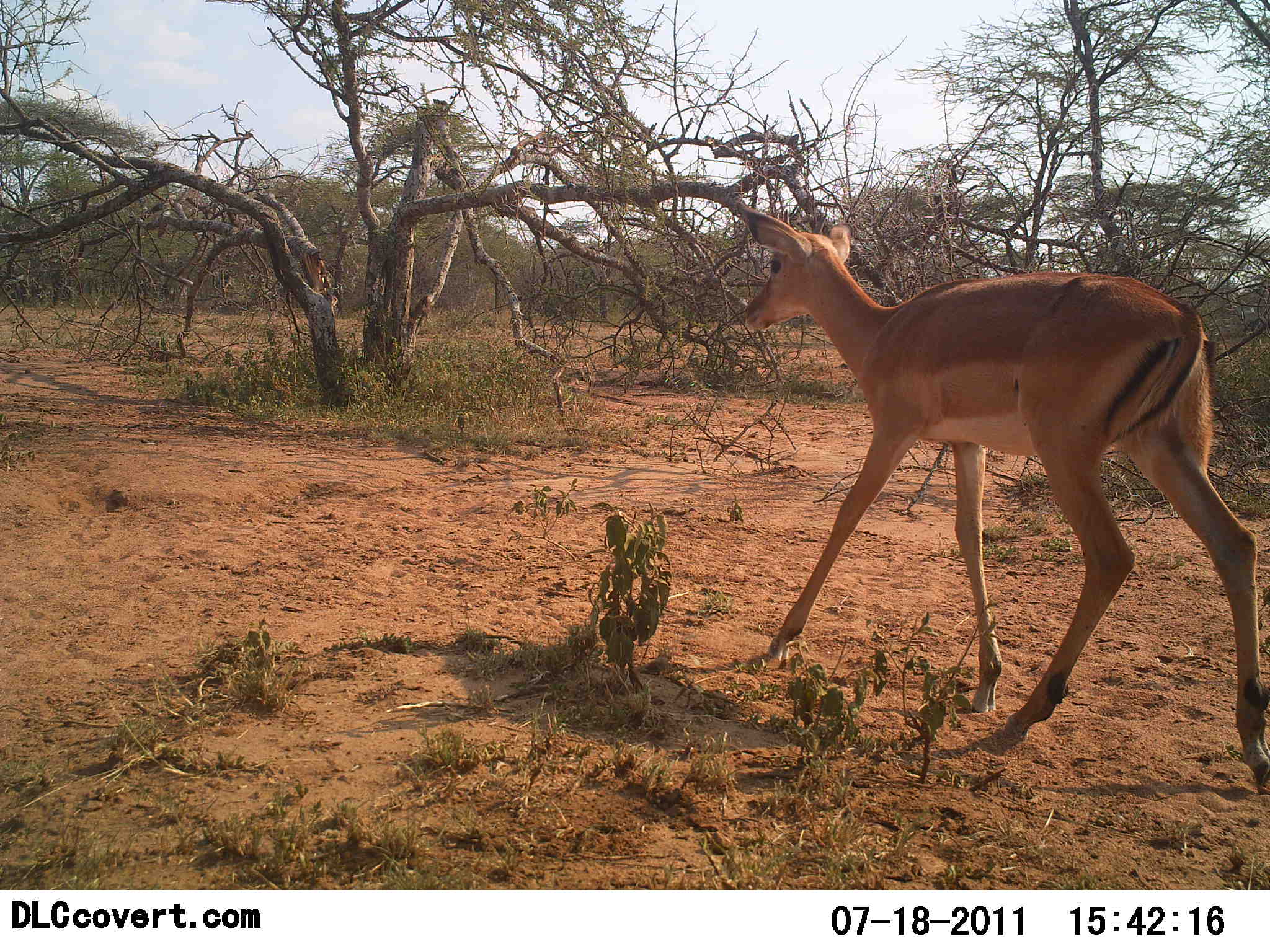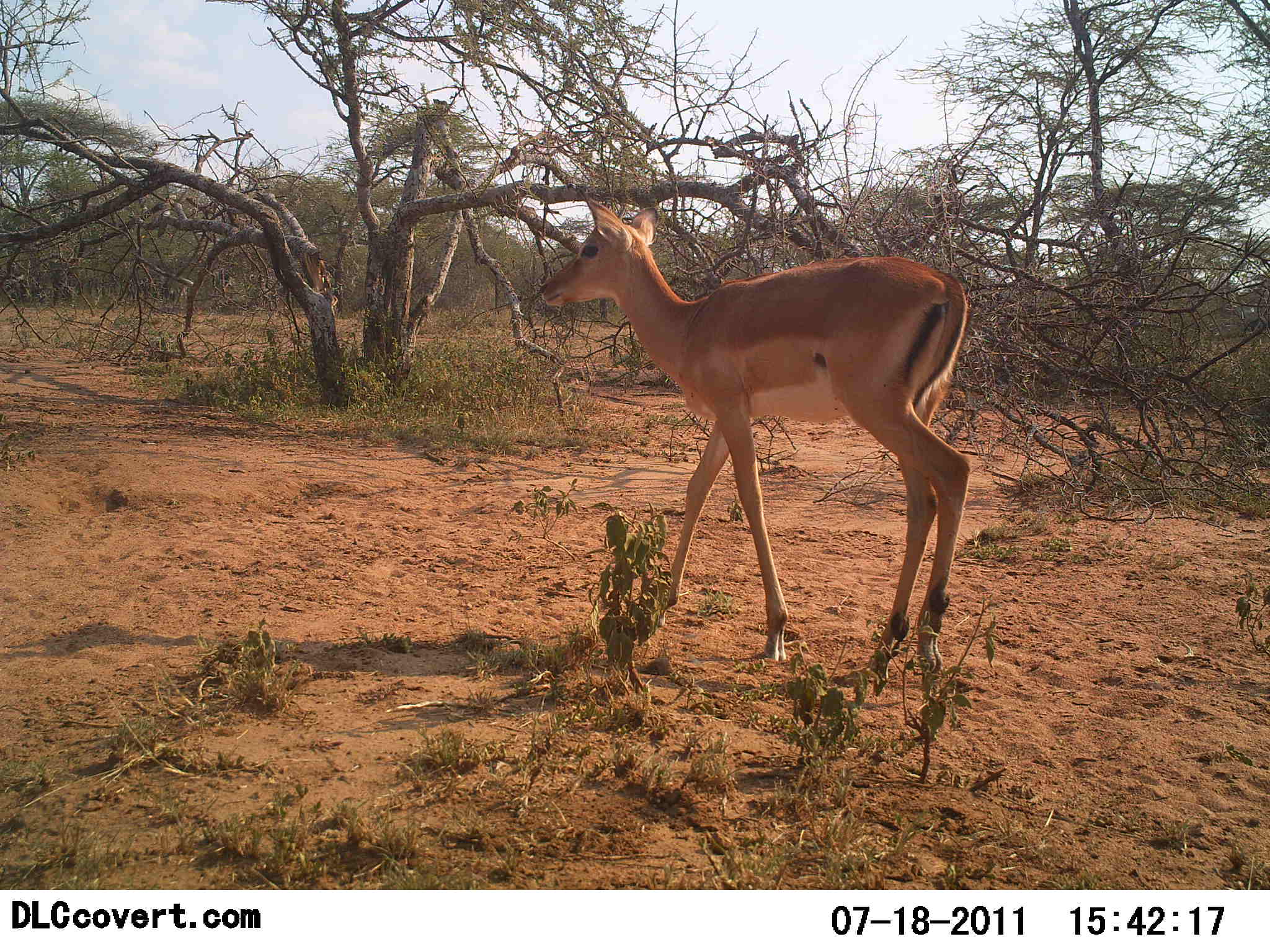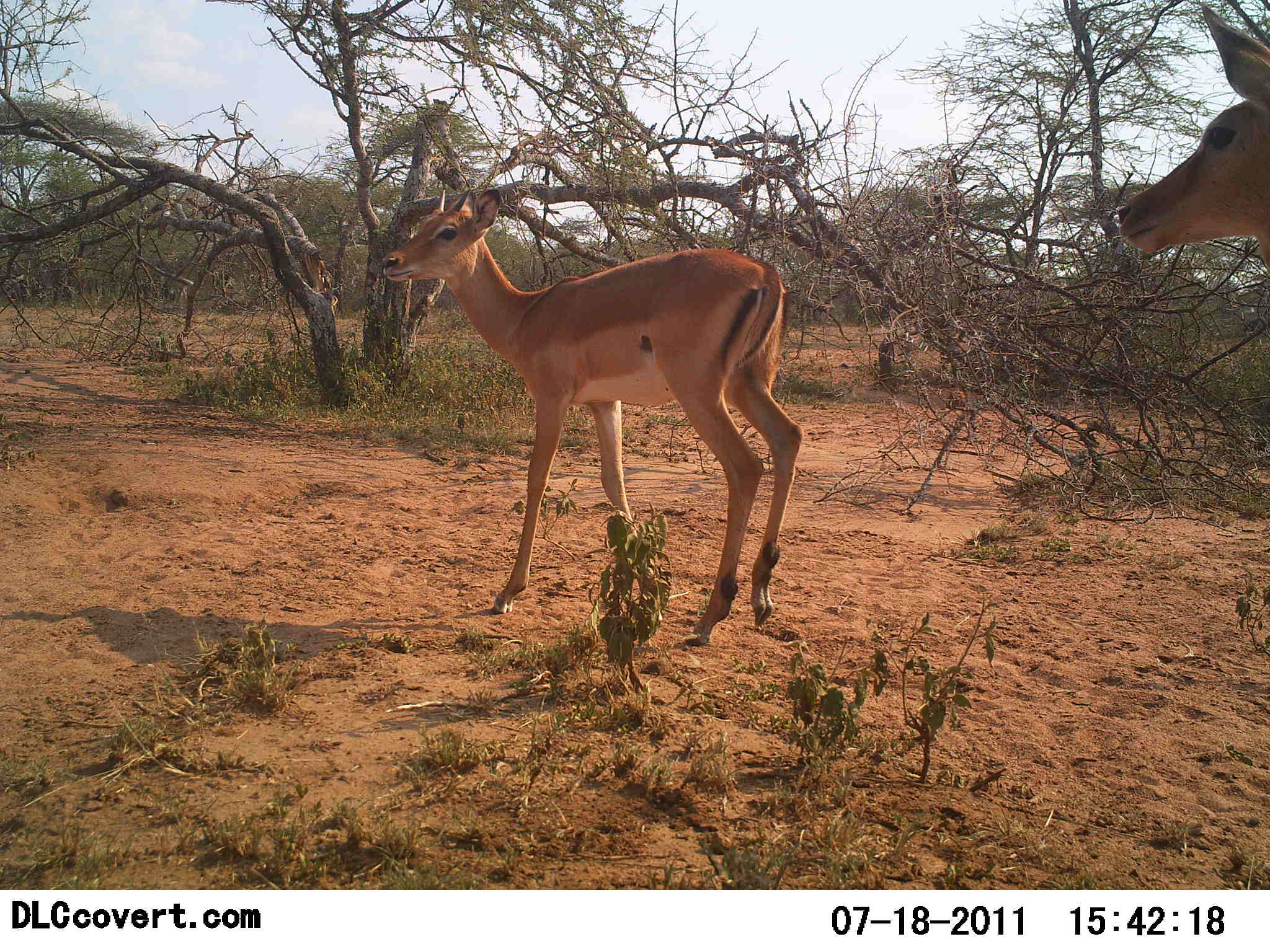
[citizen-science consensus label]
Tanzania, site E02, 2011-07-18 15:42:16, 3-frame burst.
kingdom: Animalia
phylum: Chordata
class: Mammalia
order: Artiodactyla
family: Bovidae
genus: Aepyceros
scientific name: Aepyceros melampus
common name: impala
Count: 2.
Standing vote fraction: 8%.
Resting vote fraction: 0%.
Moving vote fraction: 100%.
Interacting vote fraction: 0%.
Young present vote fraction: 8%.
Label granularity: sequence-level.